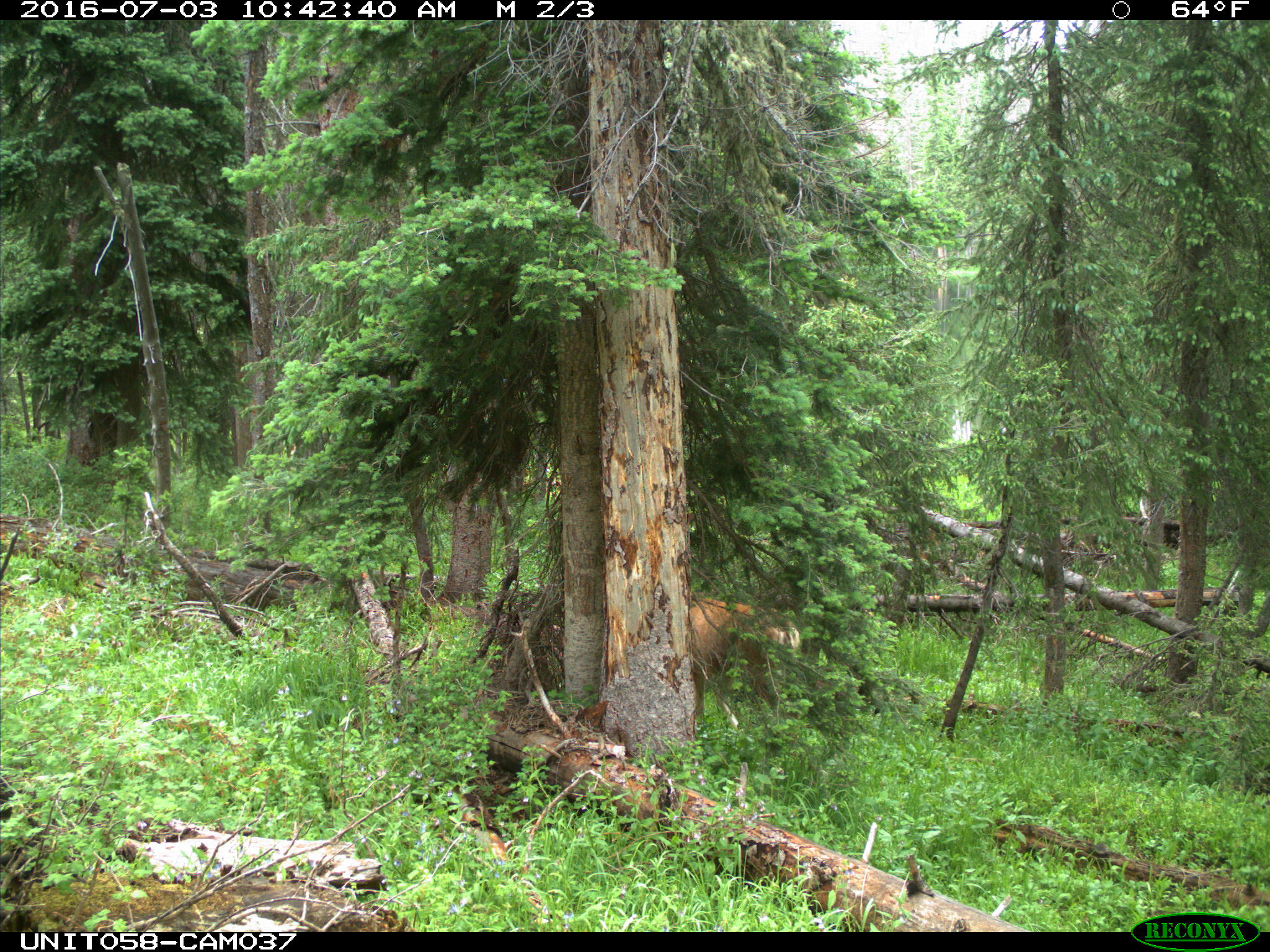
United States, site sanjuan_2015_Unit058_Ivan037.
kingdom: Animalia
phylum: Chordata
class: Mammalia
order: Artiodactyla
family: Cervidae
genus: Odocoileus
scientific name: Odocoileus hemionus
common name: mule deer